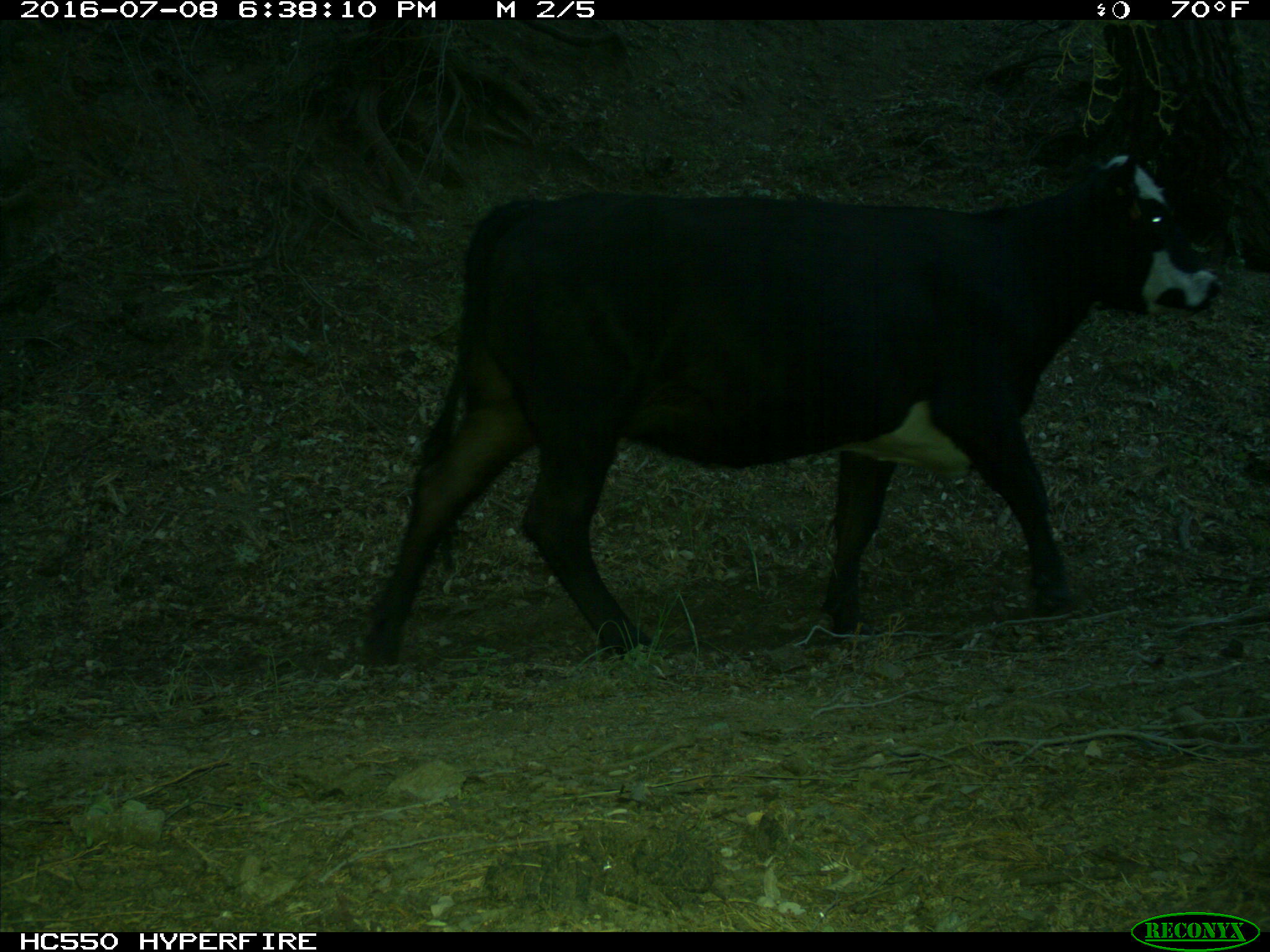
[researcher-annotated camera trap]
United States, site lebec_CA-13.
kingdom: Animalia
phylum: Chordata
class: Mammalia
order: Artiodactyla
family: Bovidae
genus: Bos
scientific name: Bos taurus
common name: domestic cow